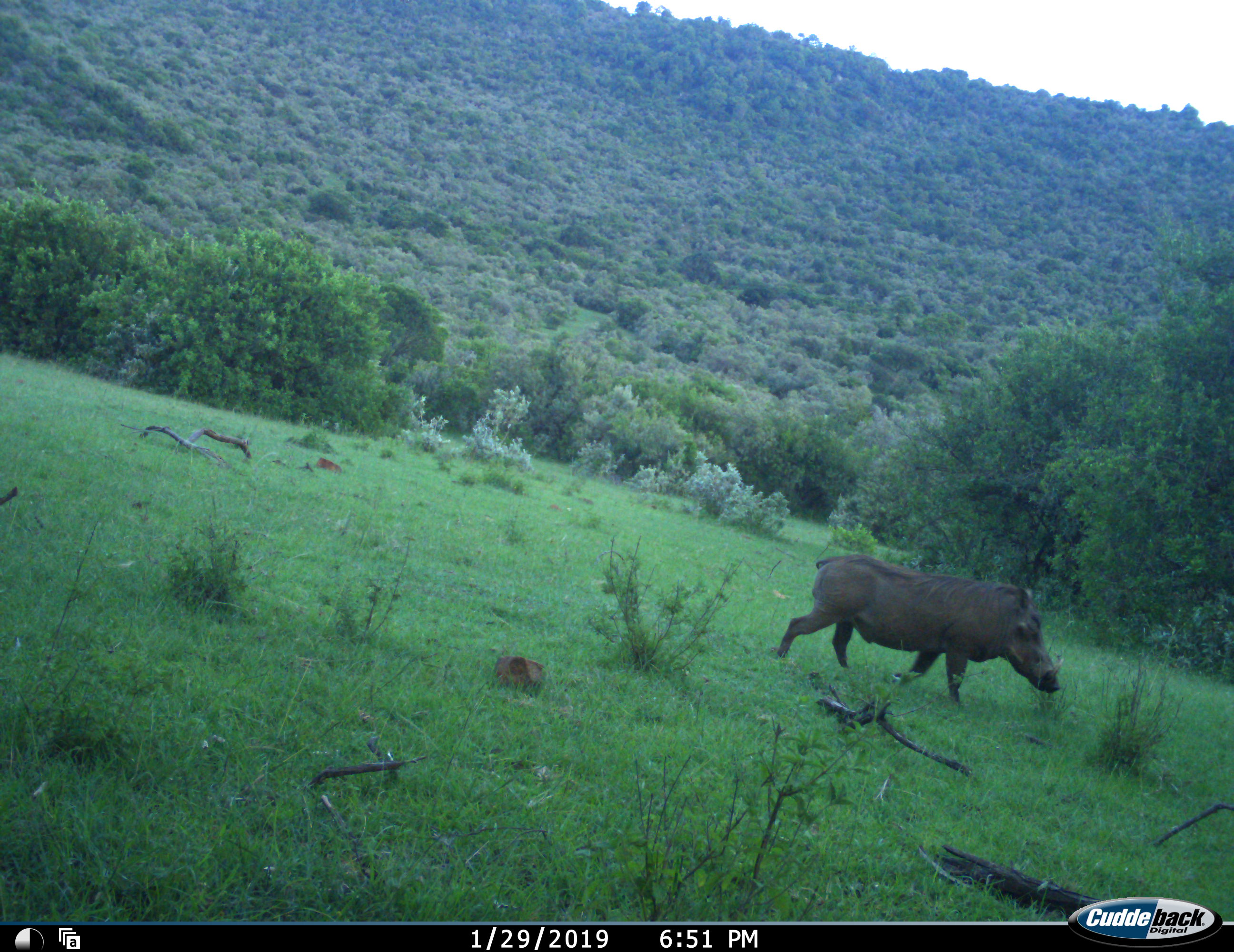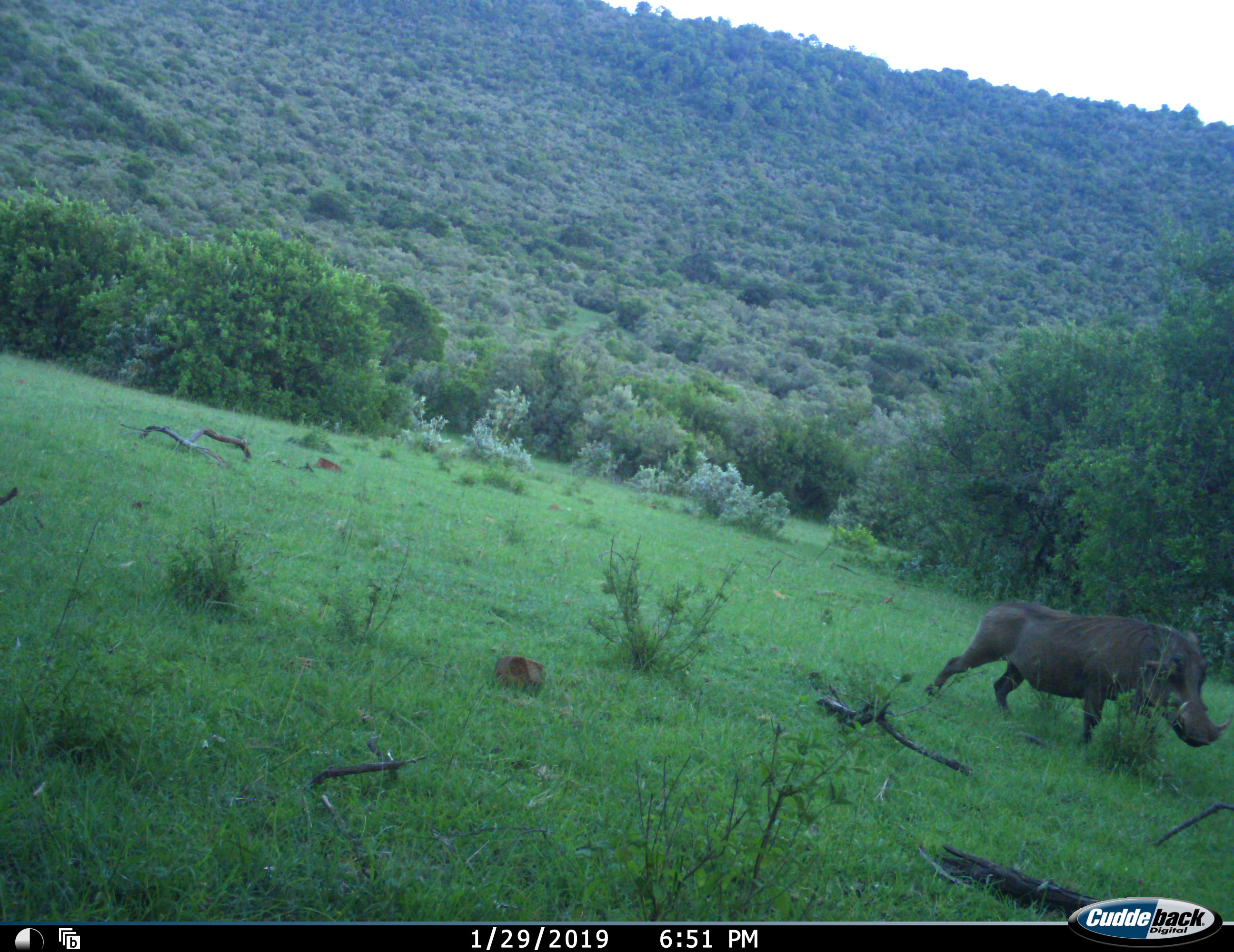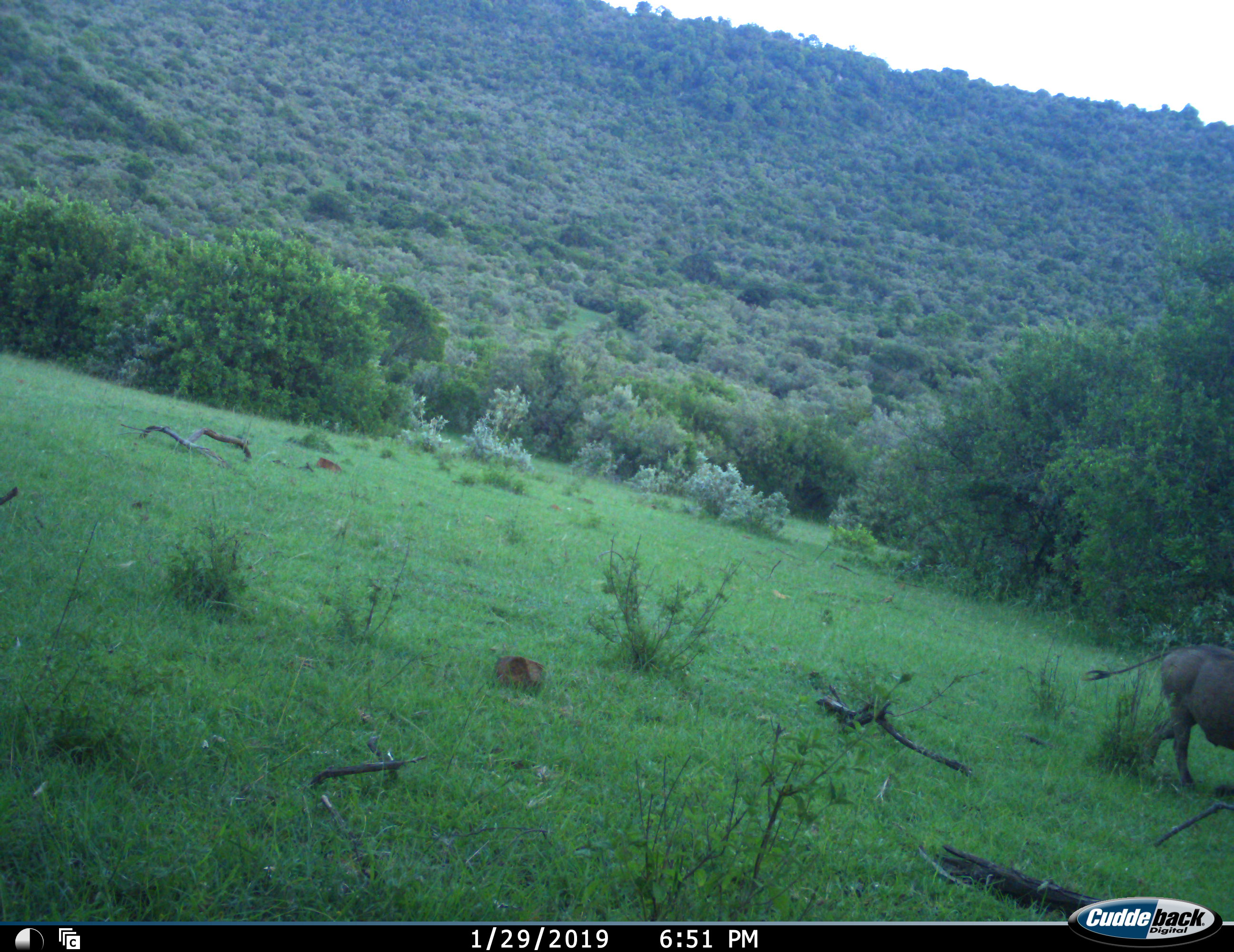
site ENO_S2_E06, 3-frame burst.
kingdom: Animalia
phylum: Chordata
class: Mammalia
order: Artiodactyla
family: Suidae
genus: Phacochoerus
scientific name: Phacochoerus africanus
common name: warthog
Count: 1.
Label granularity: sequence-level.